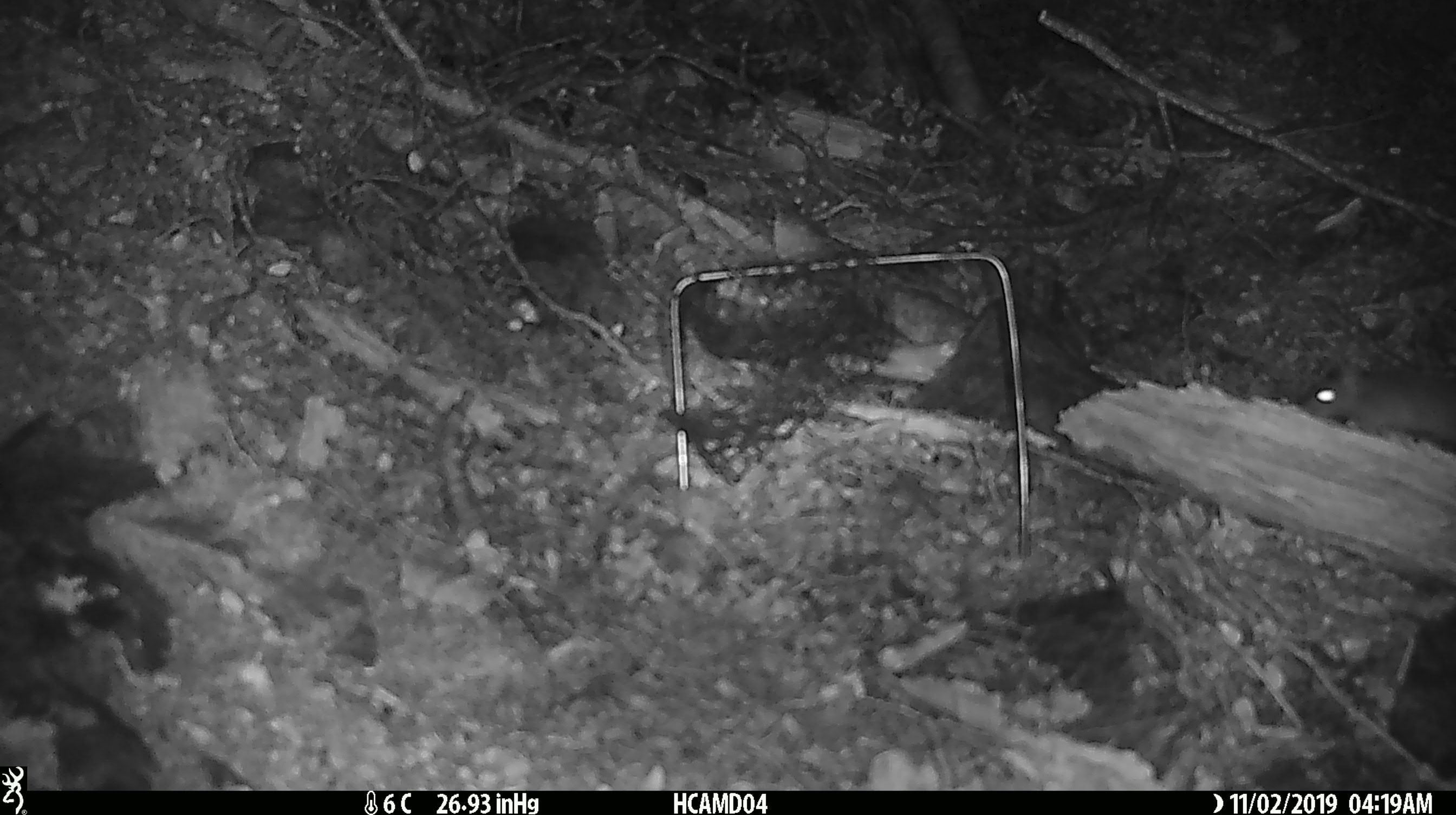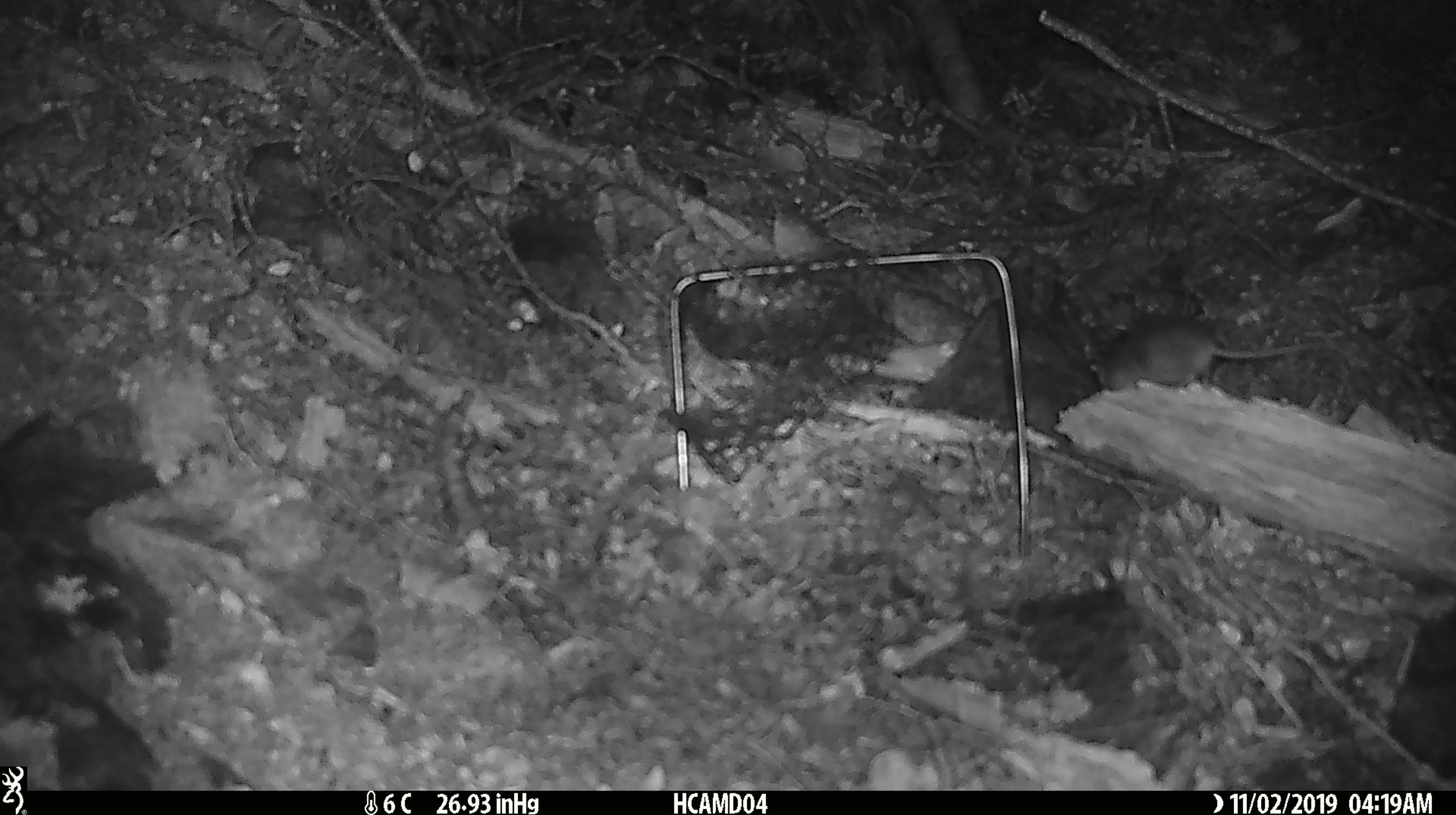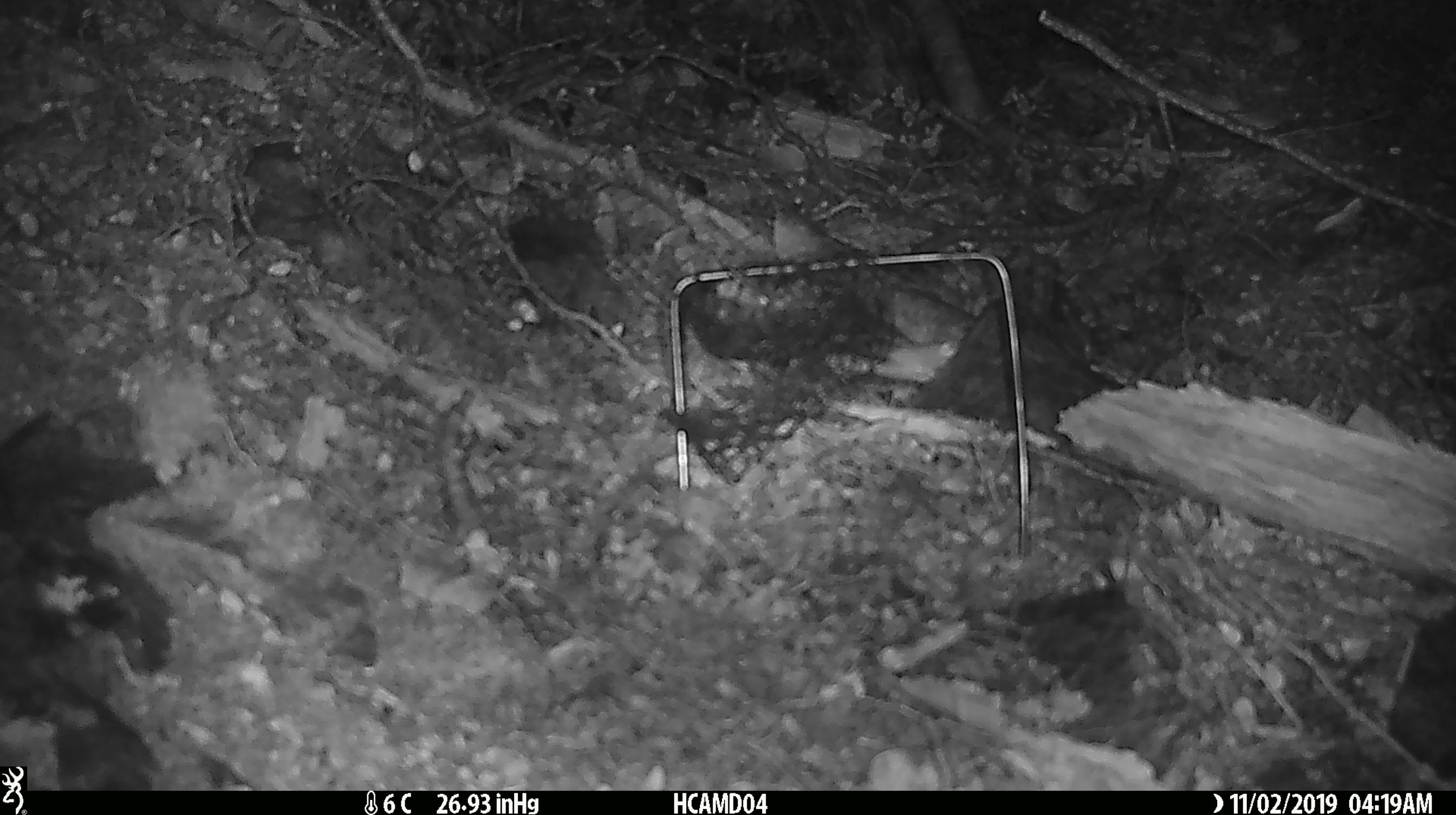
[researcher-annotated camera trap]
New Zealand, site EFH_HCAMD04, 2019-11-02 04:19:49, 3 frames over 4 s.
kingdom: Animalia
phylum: Chordata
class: Mammalia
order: Rodentia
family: Muridae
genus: Mus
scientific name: Mus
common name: mouse